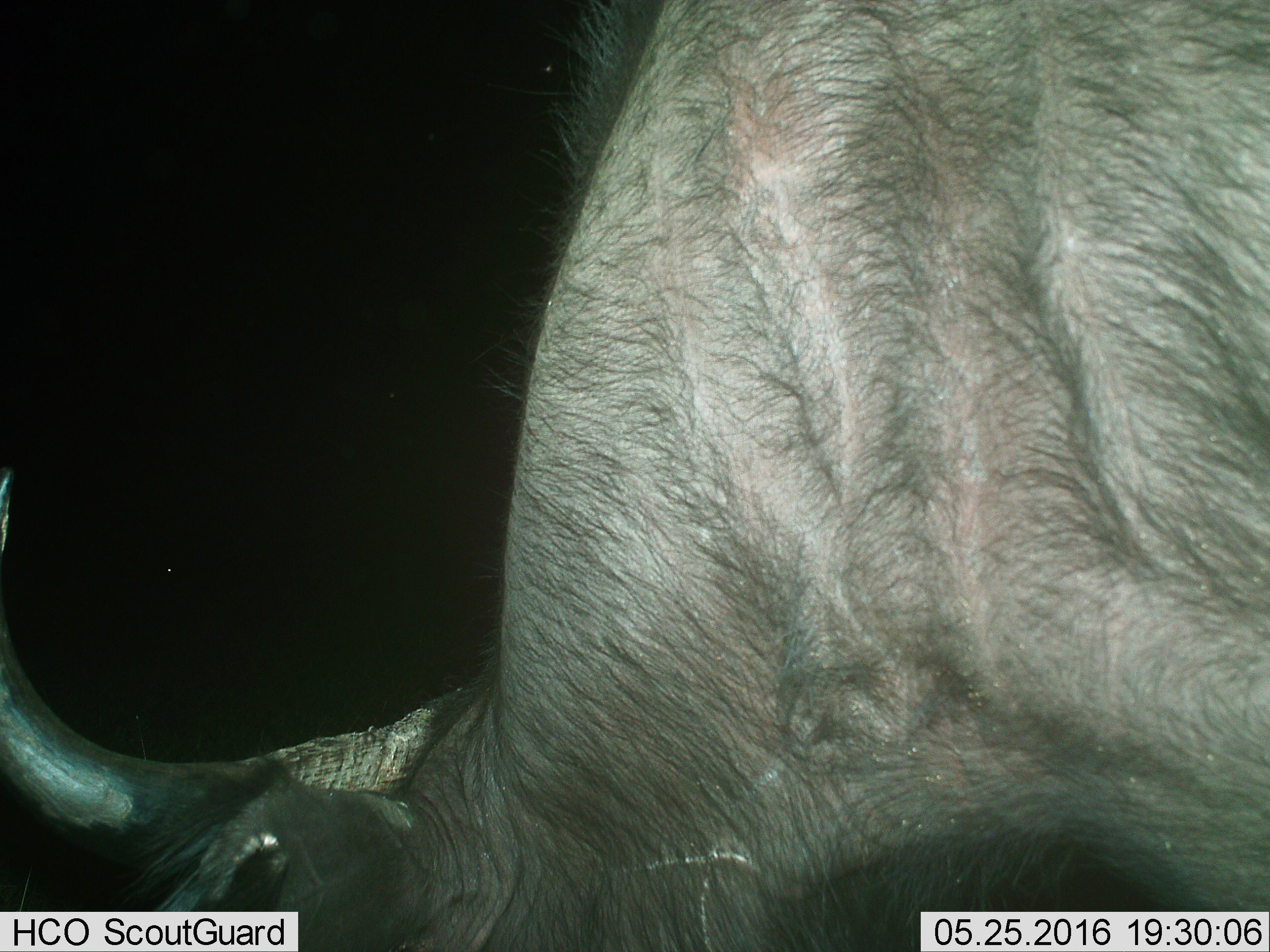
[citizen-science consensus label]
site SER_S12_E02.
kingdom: Animalia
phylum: Chordata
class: Mammalia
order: Artiodactyla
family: Bovidae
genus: Syncerus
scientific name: Syncerus caffer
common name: african buffalo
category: buffalo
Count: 1.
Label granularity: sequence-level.